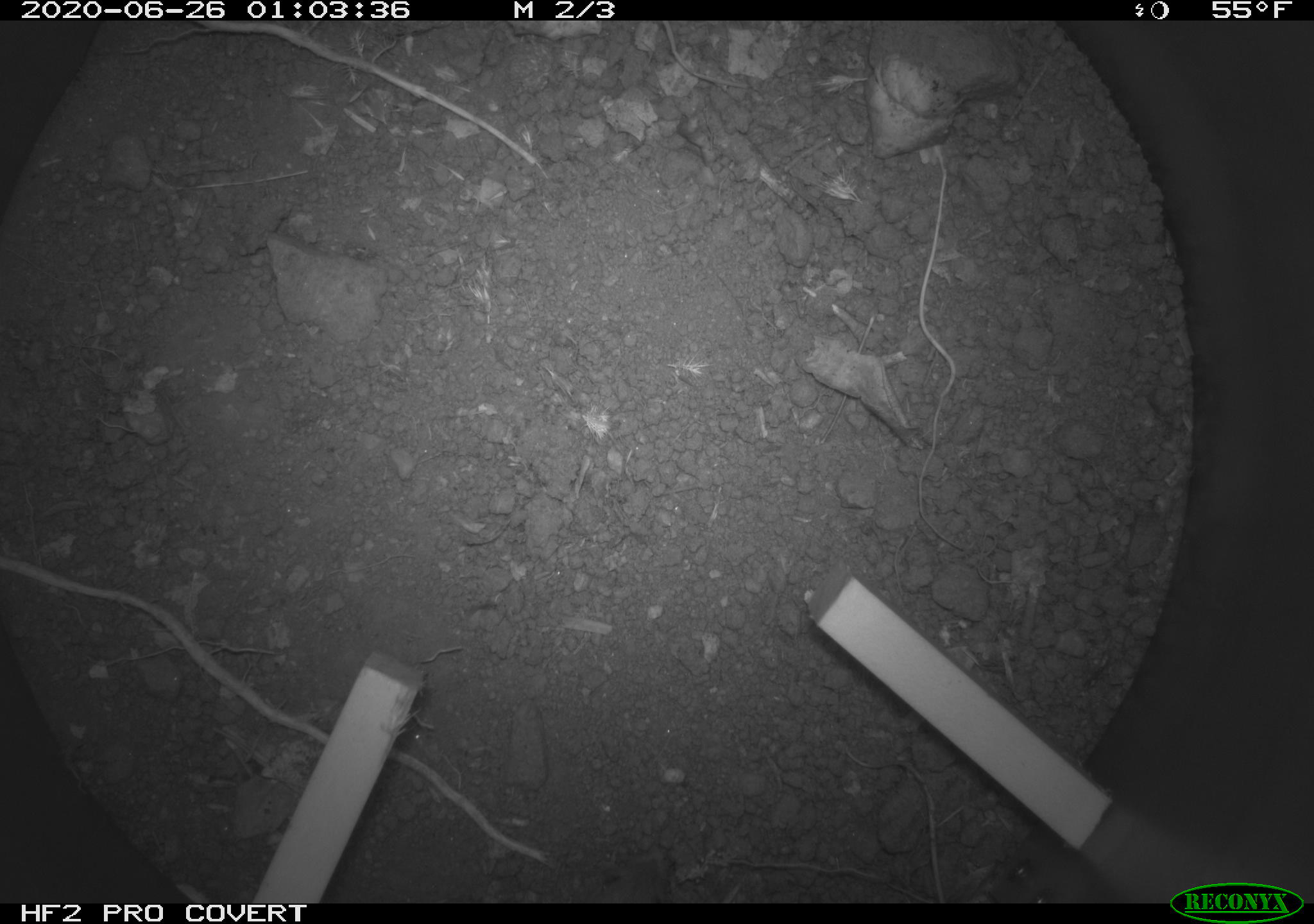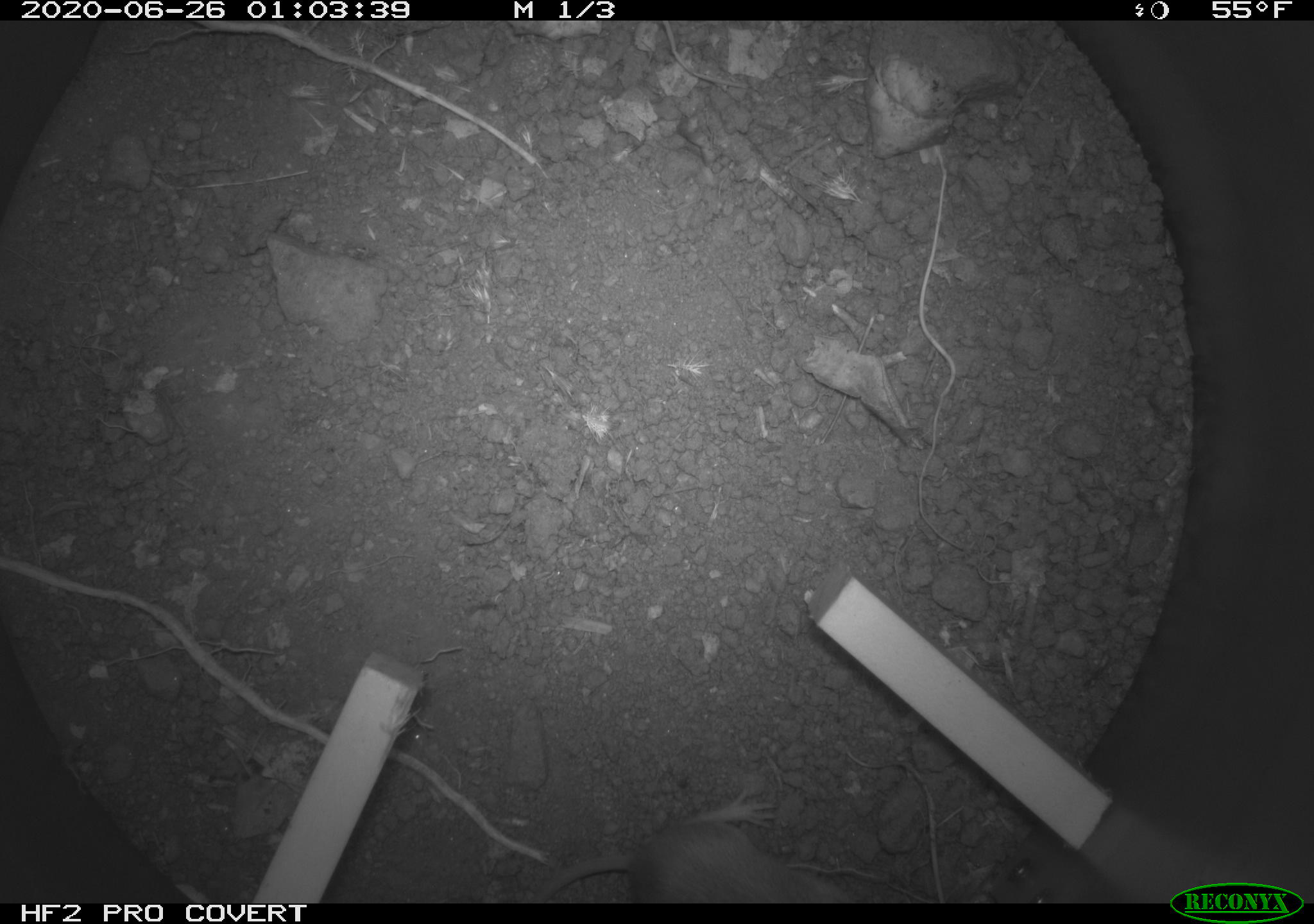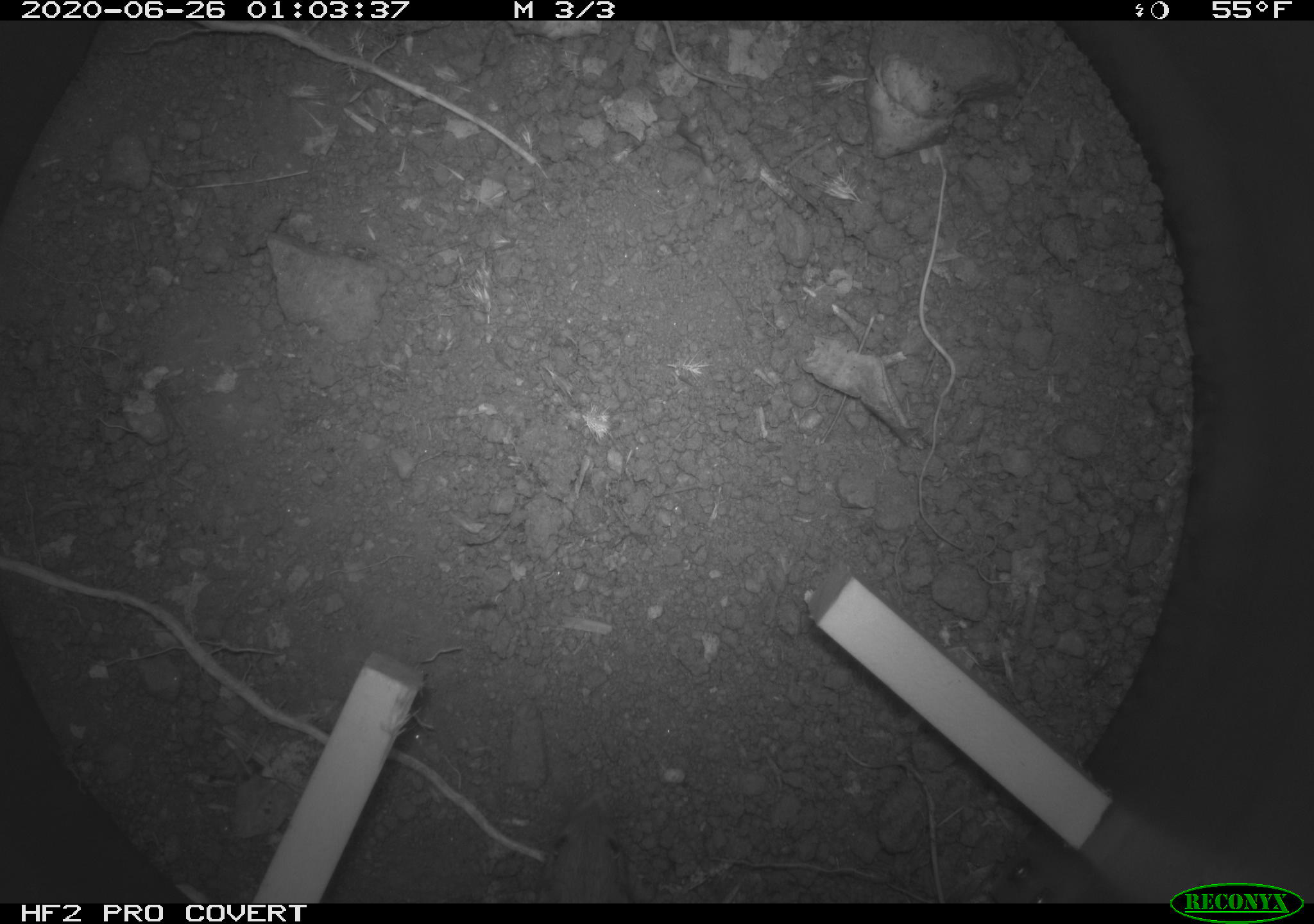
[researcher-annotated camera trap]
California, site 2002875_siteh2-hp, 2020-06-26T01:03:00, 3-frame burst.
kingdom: Animalia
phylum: Chordata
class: Mammalia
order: Rodentia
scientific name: Rodentia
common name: rodent